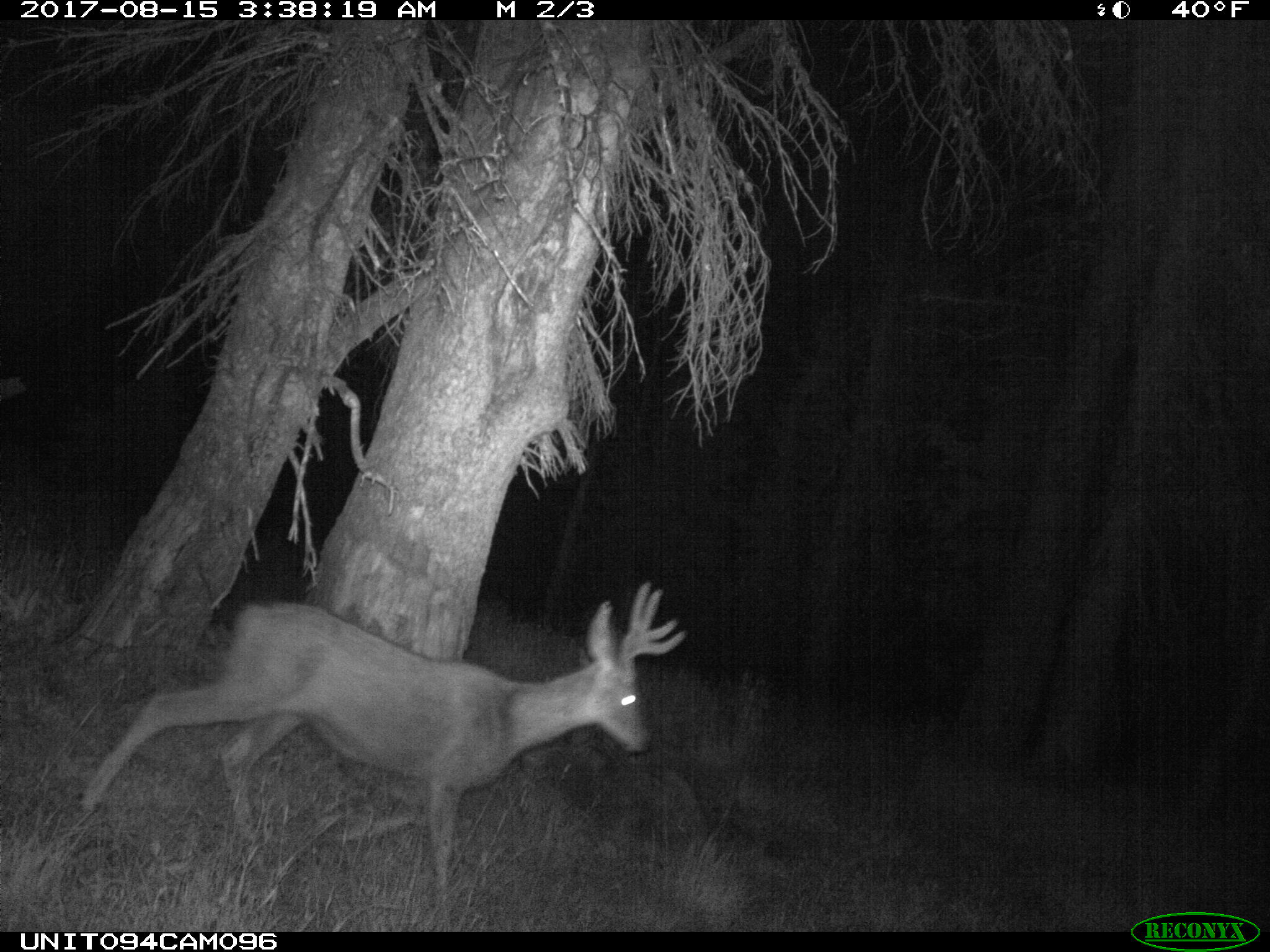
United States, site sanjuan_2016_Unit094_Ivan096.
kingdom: Animalia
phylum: Chordata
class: Mammalia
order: Artiodactyla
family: Cervidae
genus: Odocoileus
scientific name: Odocoileus hemionus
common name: mule deer